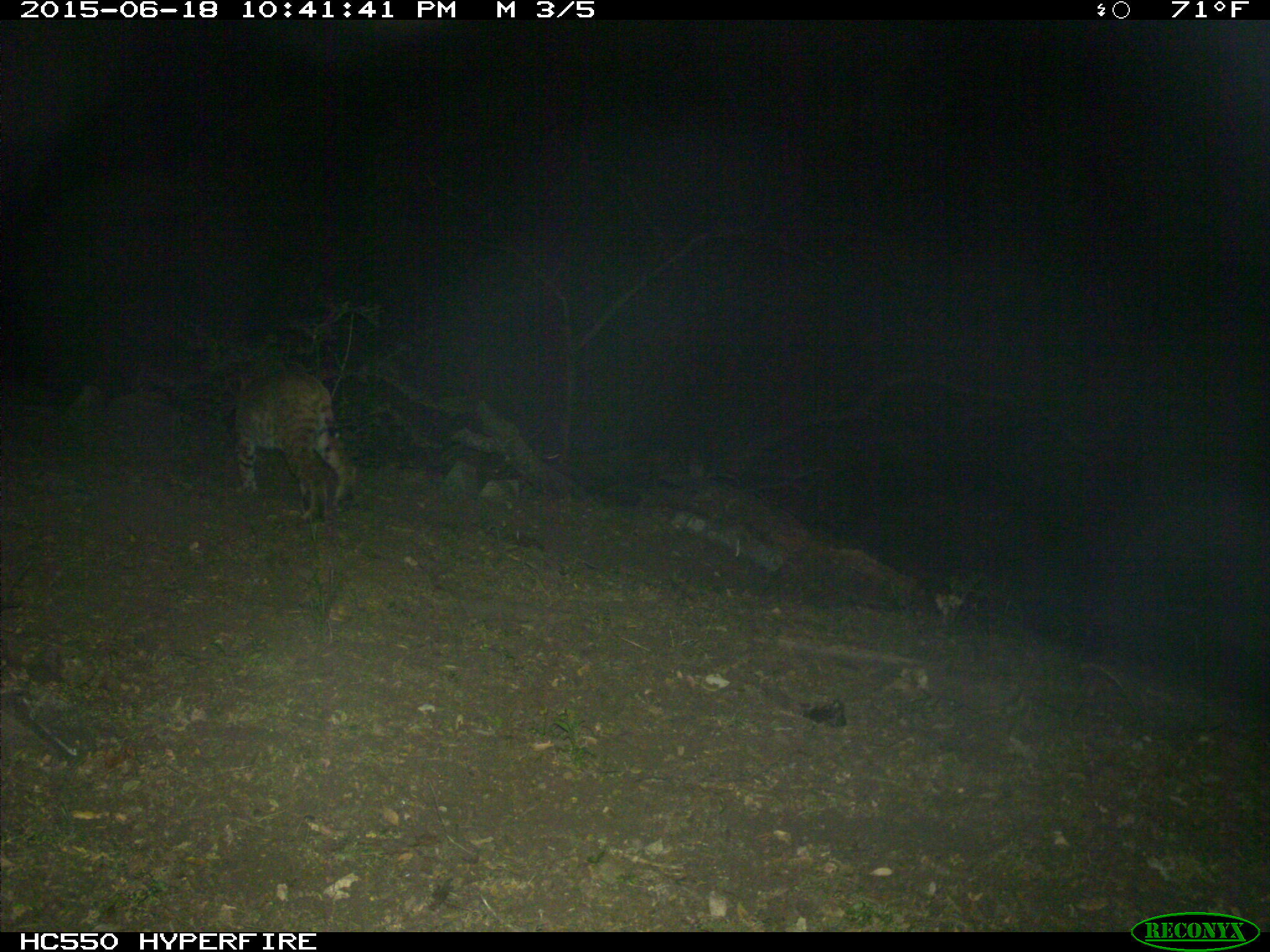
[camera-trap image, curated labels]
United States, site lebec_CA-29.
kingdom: Animalia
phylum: Chordata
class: Mammalia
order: Carnivora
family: Felidae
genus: Lynx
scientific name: Lynx rufus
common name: bobcat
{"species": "Lynx rufus (bobcat)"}